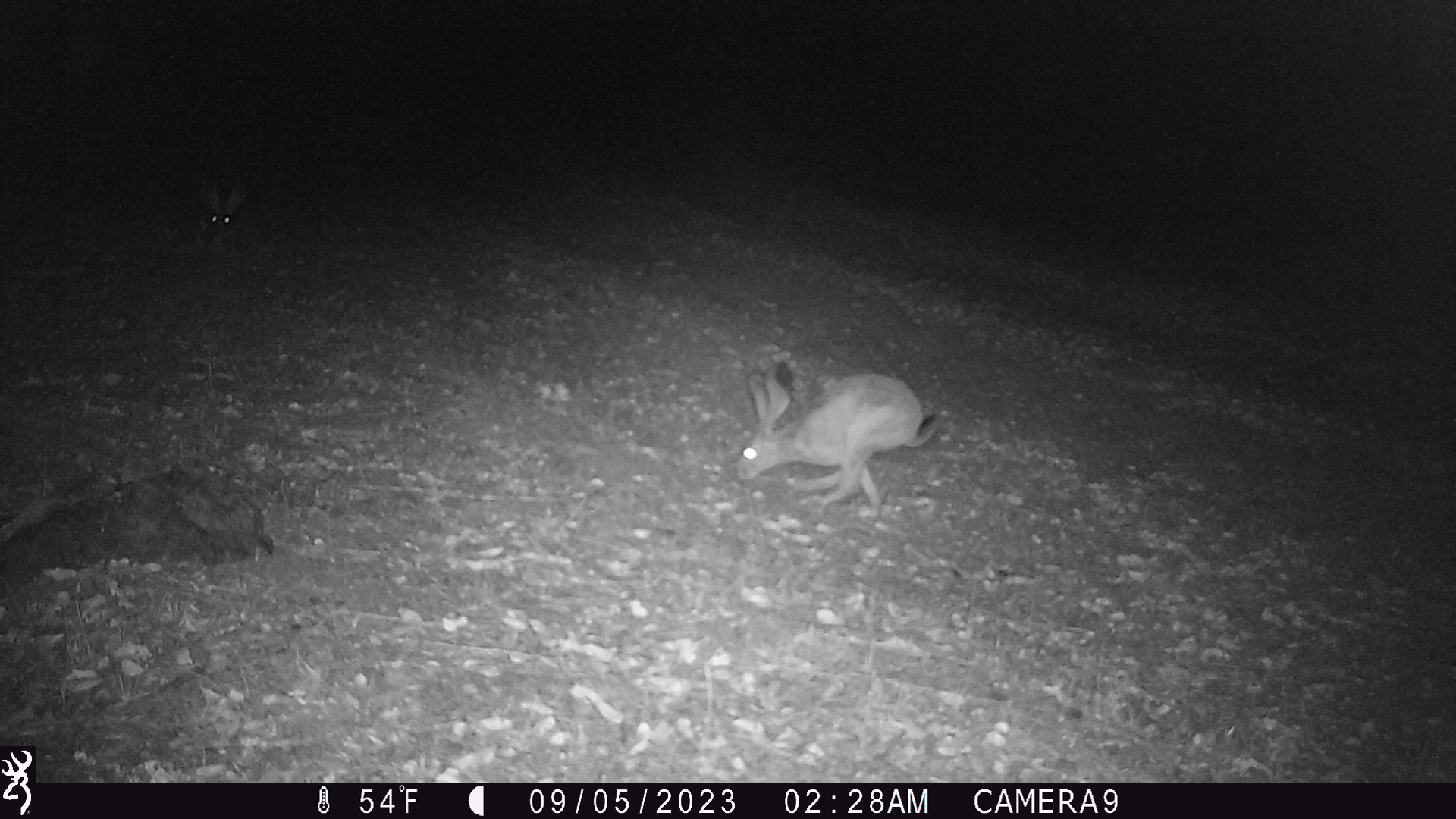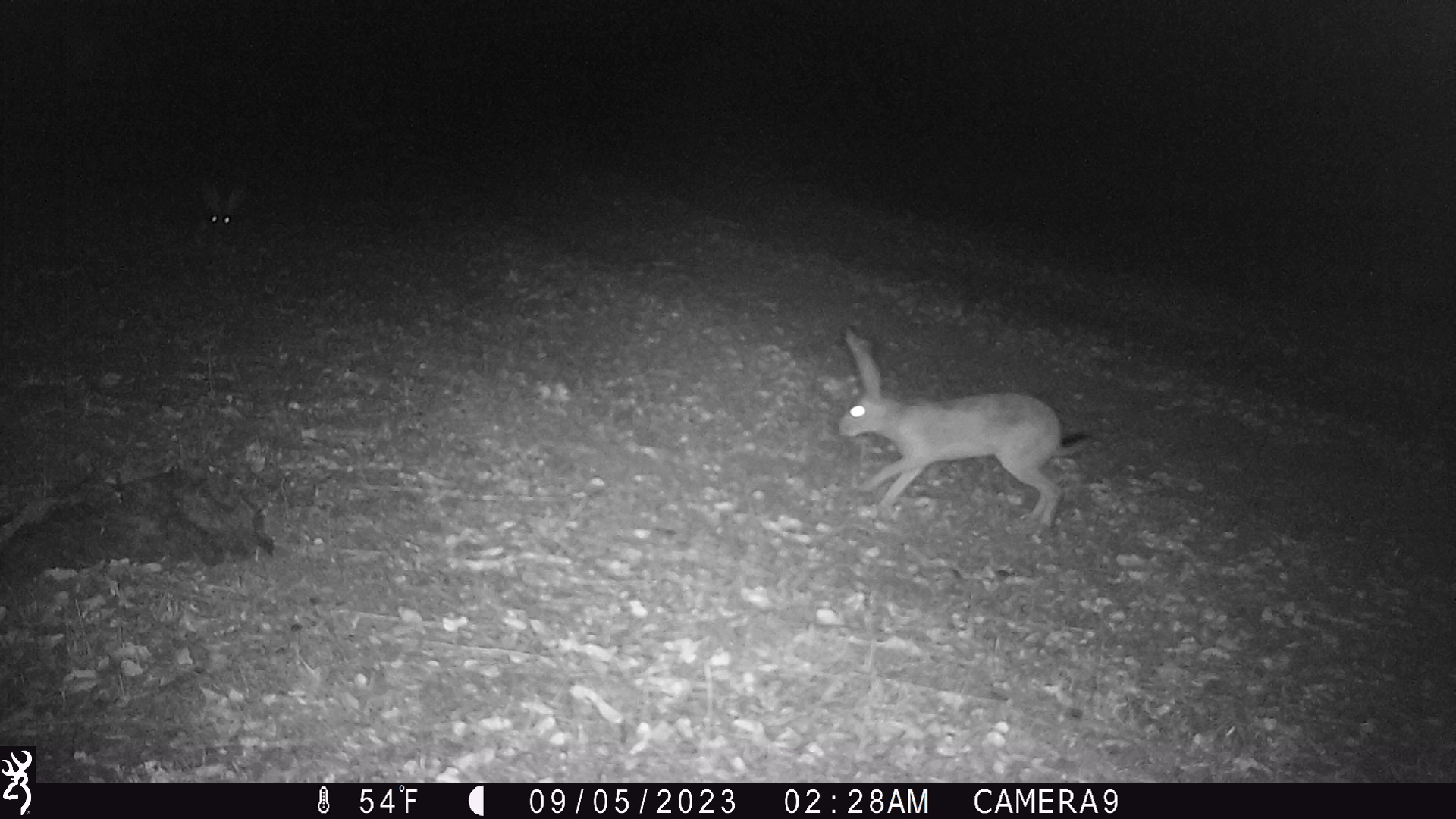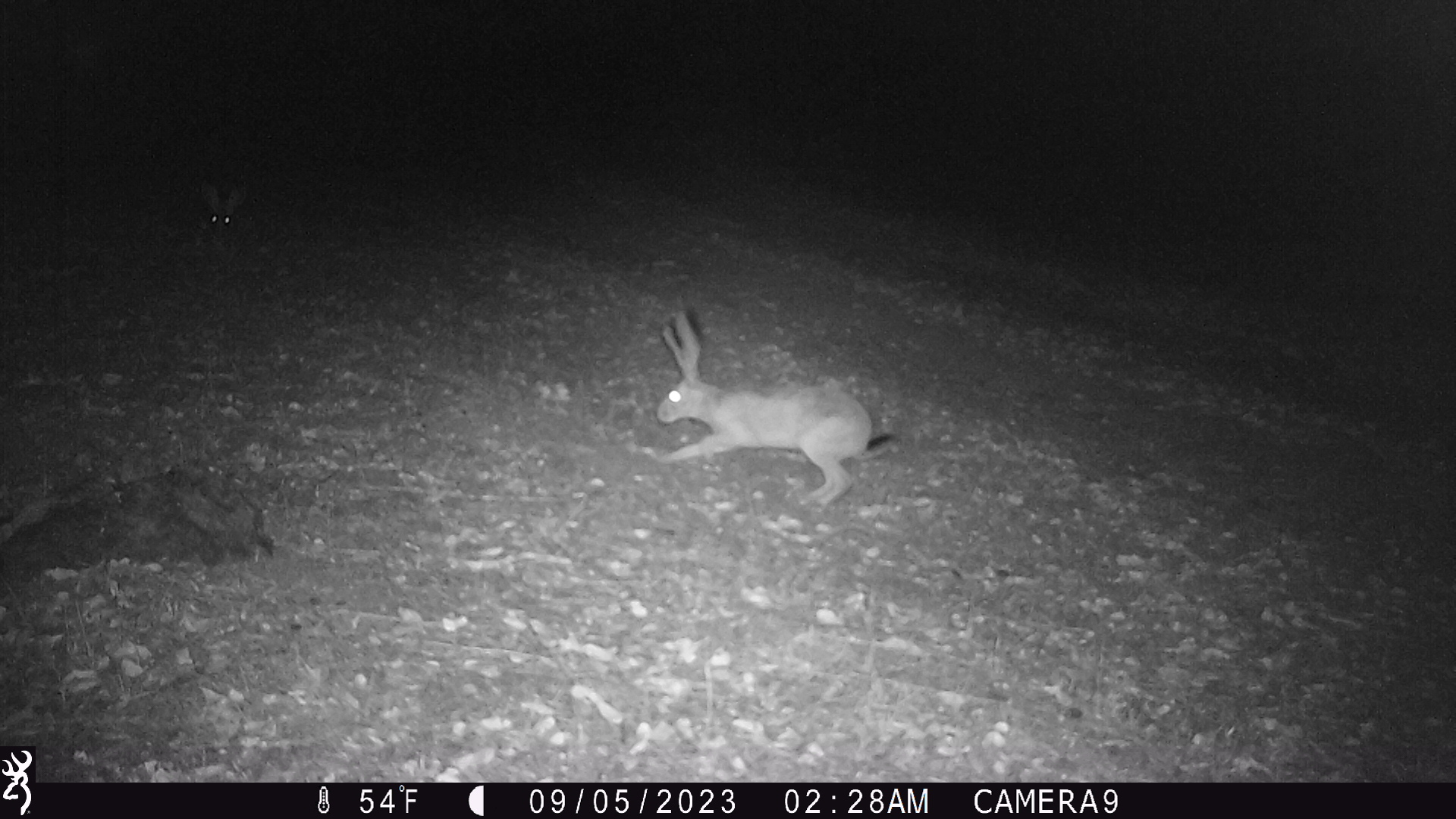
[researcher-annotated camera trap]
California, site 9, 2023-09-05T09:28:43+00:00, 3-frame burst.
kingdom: Animalia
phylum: Chordata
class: Mammalia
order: Lagomorpha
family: Leporidae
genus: Lepus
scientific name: Lepus californicus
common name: black-tailed jackrabbit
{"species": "black-tailed jackrabbit (Lepus californicus)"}